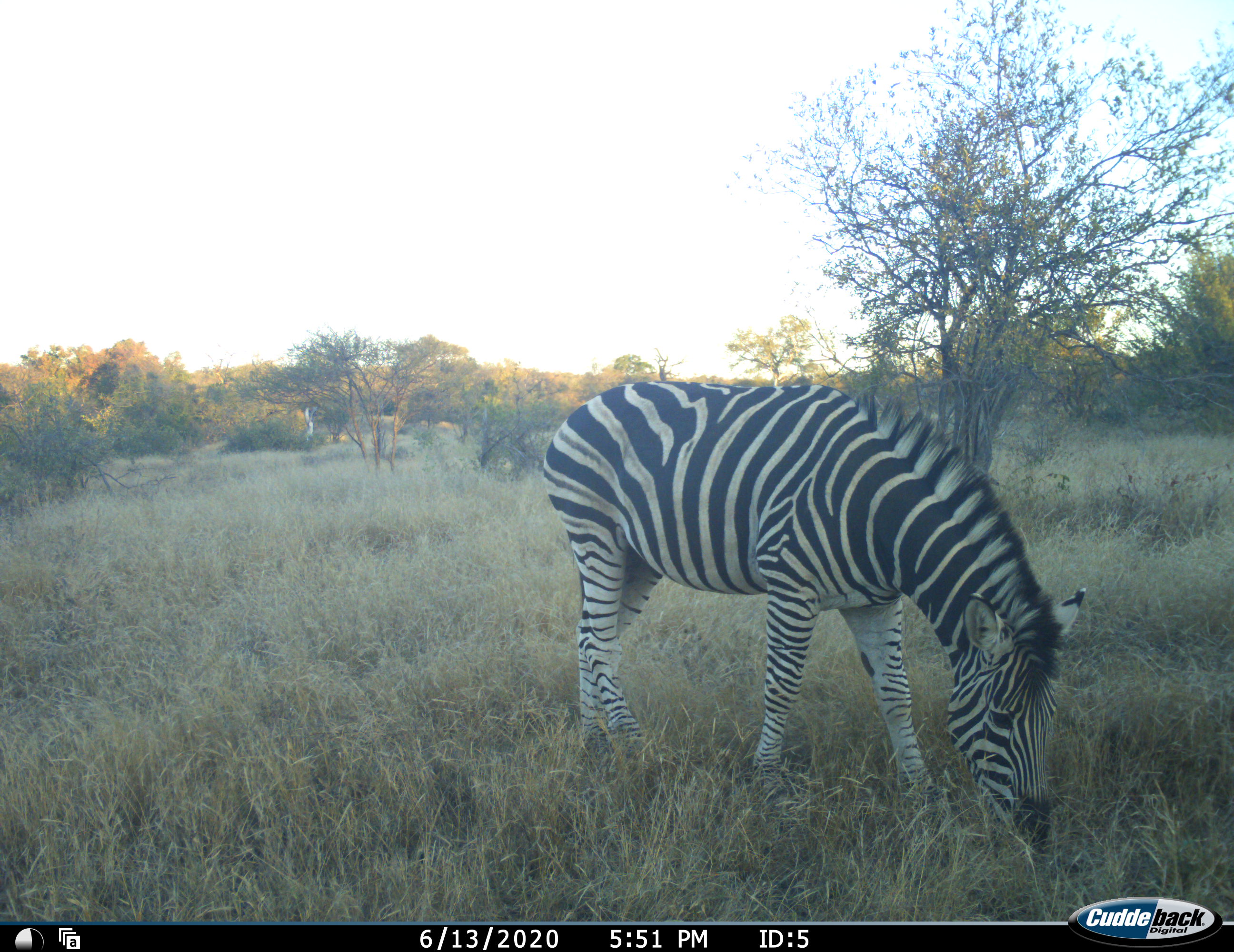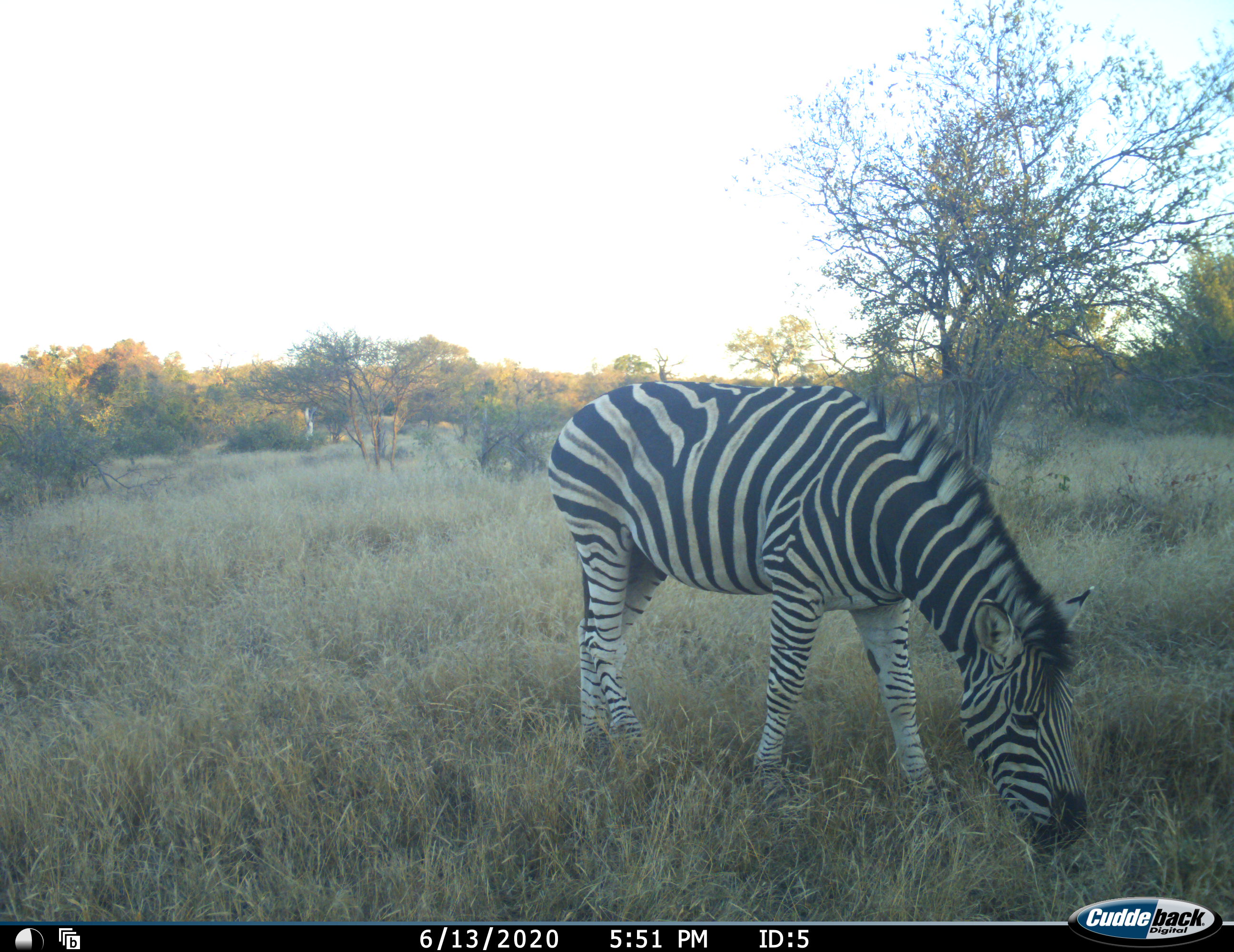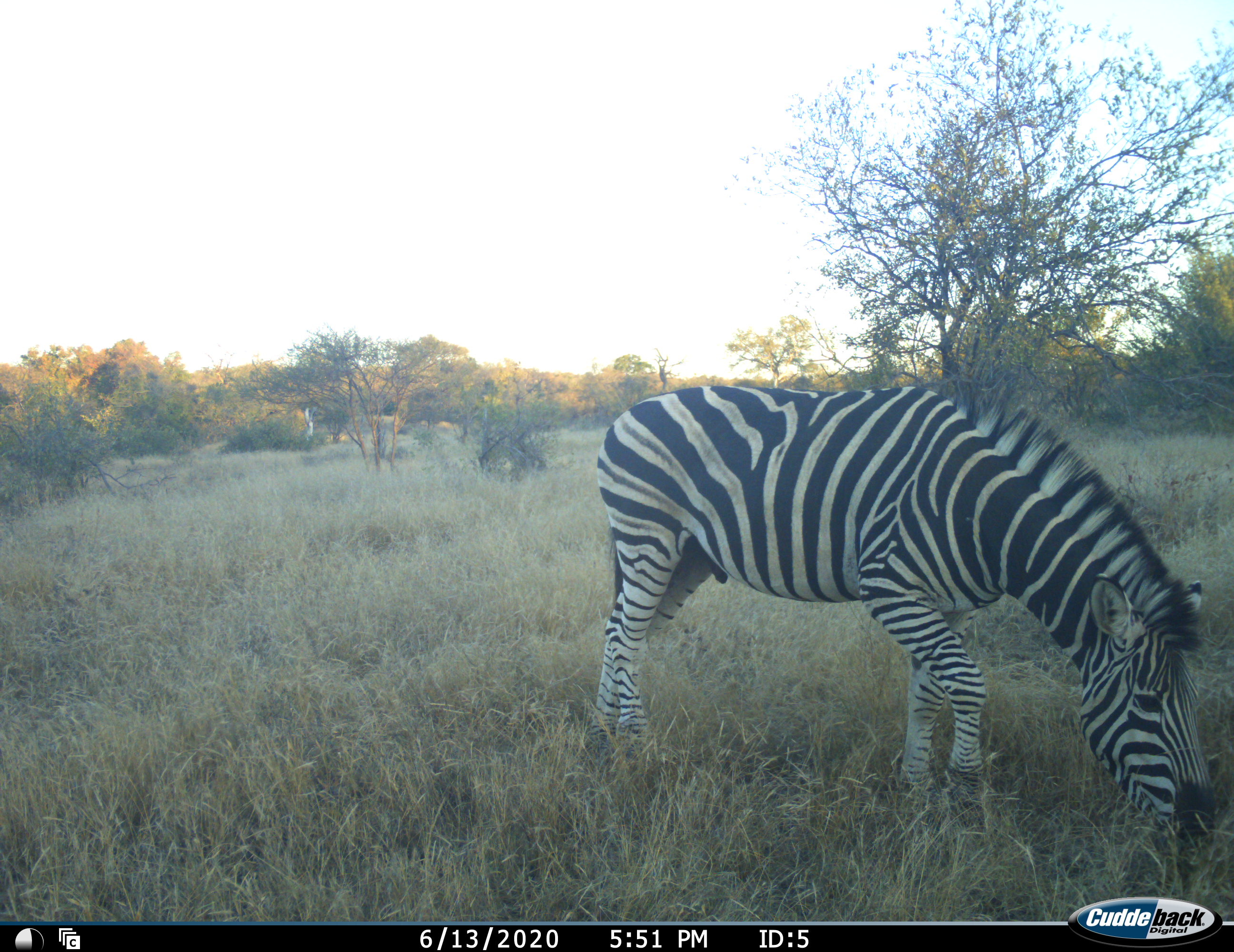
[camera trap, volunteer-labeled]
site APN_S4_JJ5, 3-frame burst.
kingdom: Animalia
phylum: Chordata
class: Mammalia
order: Perissodactyla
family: Equidae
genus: Equus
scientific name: Equus quagga burchellii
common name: burchell's zebra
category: zebraburchells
Zebraburchells (burchell's zebra) (Equus quagga burchellii), count 1. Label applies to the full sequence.